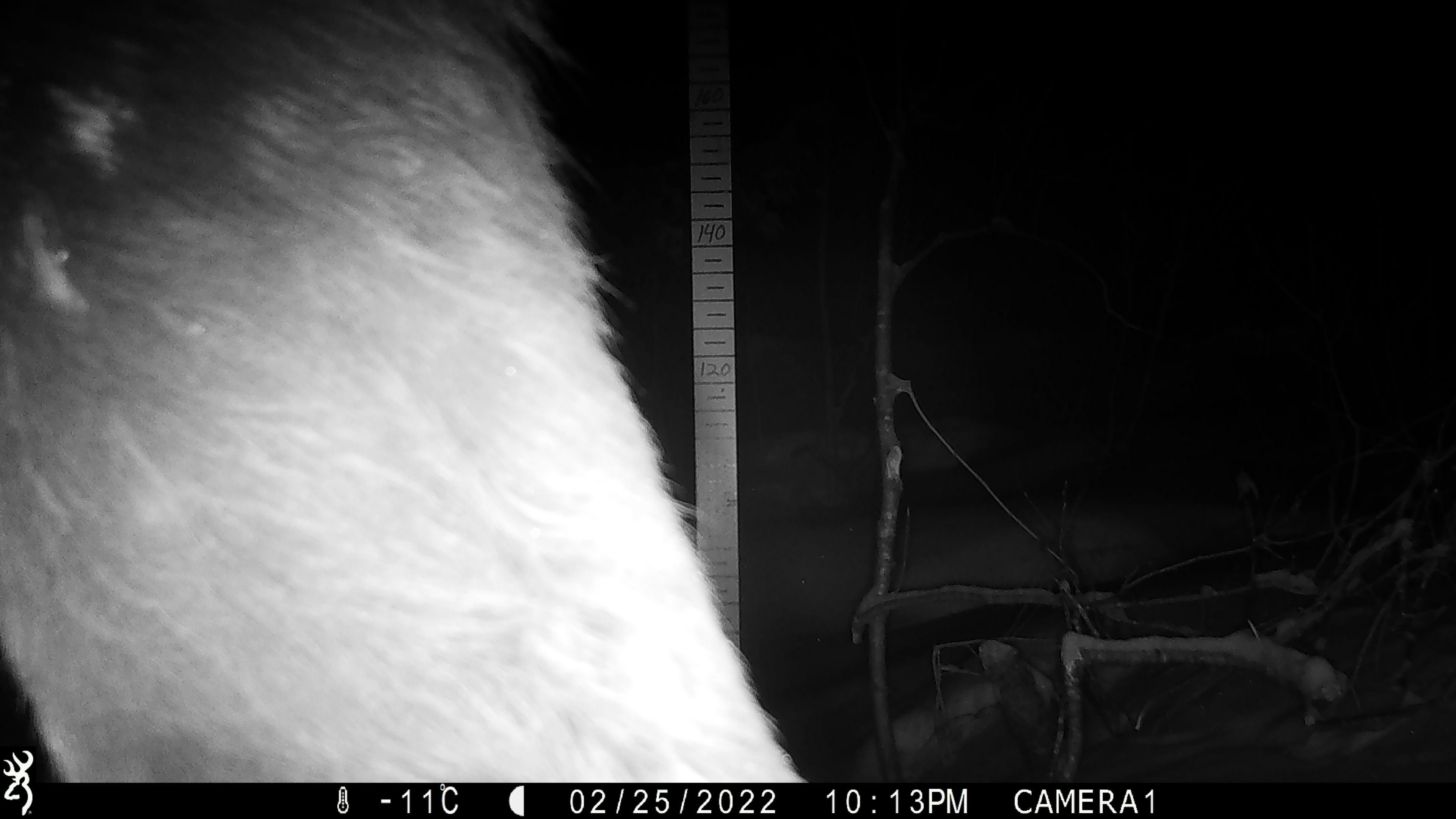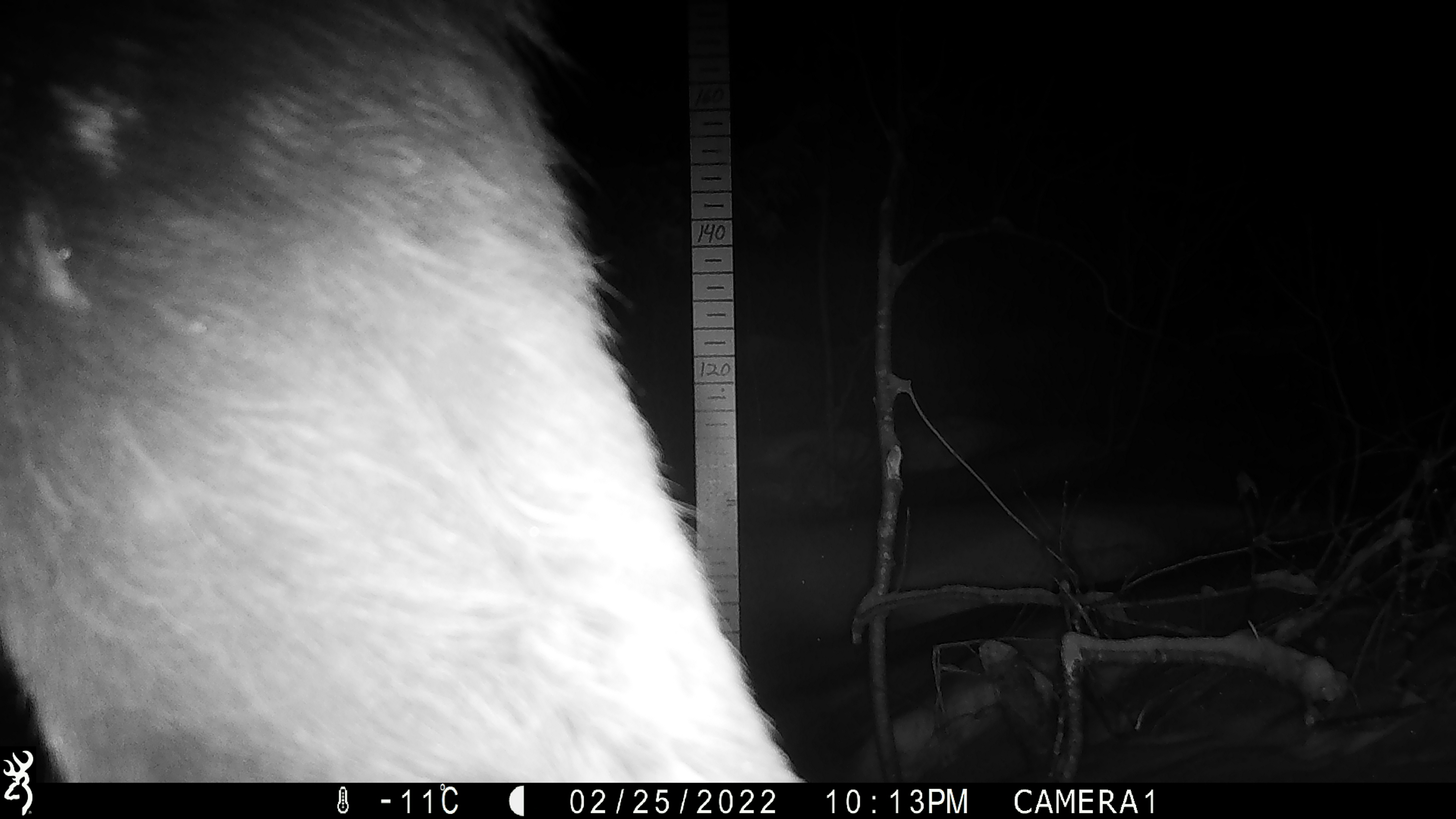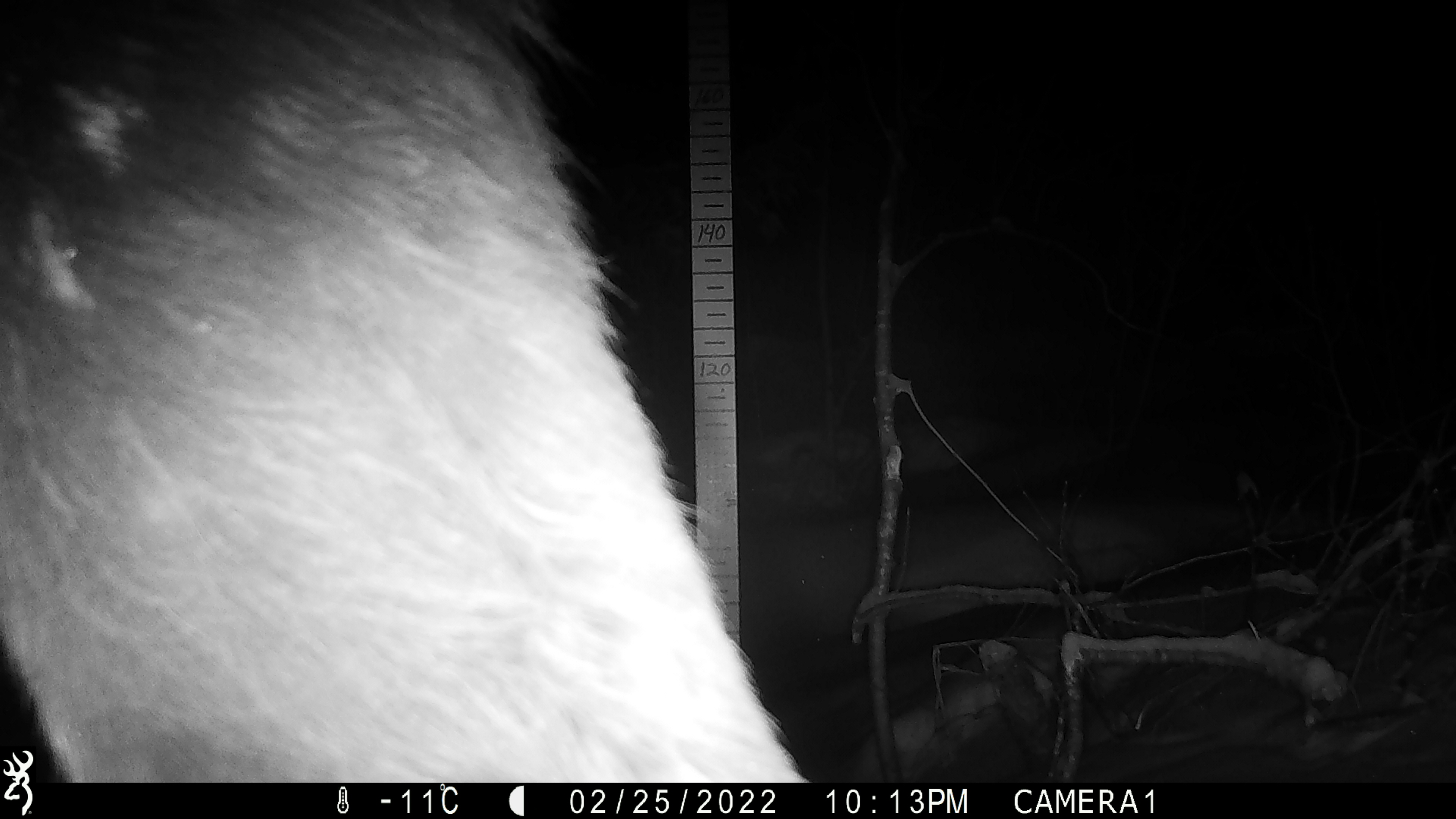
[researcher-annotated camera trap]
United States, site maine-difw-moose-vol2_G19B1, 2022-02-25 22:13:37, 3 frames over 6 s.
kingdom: Animalia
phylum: Chordata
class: Mammalia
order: Artiodactyla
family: Cervidae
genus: Alces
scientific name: Alces alces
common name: moose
Moose (Alces alces).